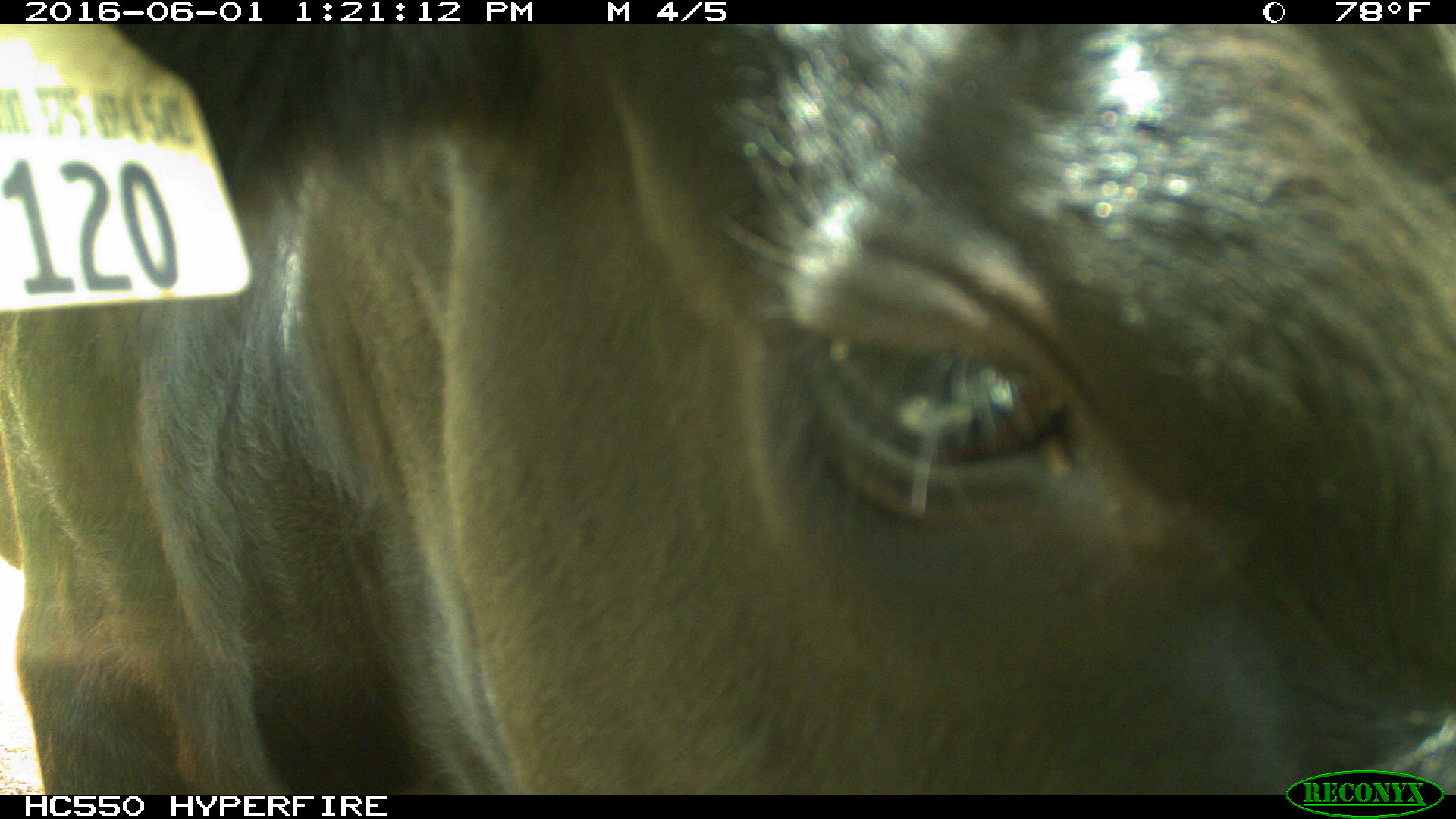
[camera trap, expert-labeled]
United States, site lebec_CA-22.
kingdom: Animalia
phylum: Chordata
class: Mammalia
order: Artiodactyla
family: Bovidae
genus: Bos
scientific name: Bos taurus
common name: domestic cow